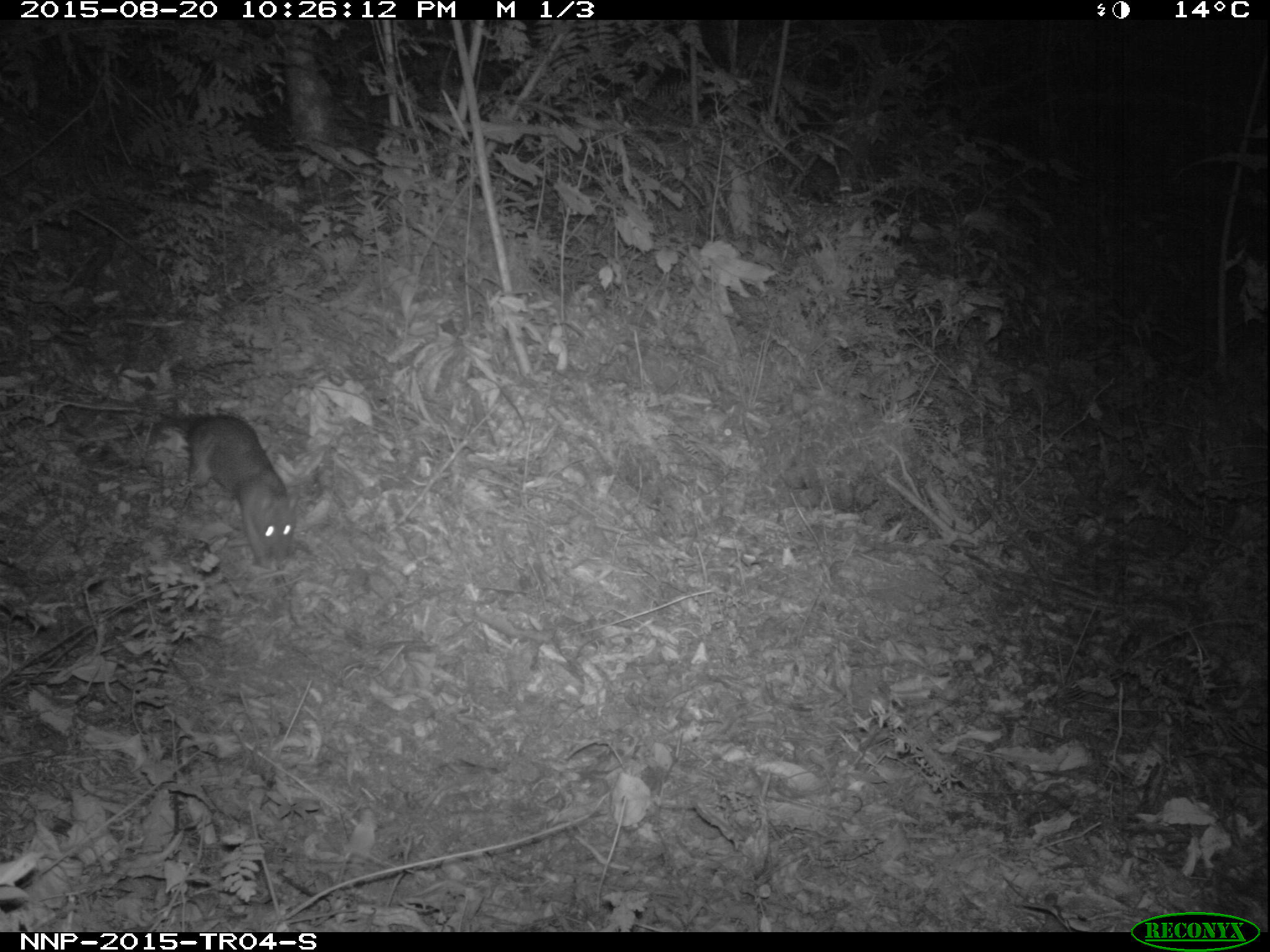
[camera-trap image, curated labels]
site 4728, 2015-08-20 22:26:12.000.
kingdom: Animalia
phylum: Chordata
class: Mammalia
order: Rodentia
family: Nesomyidae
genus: Cricetomys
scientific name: Cricetomys gambianus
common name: african giant pouched rat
Cricetomys gambianus (african giant pouched rat), count 1.